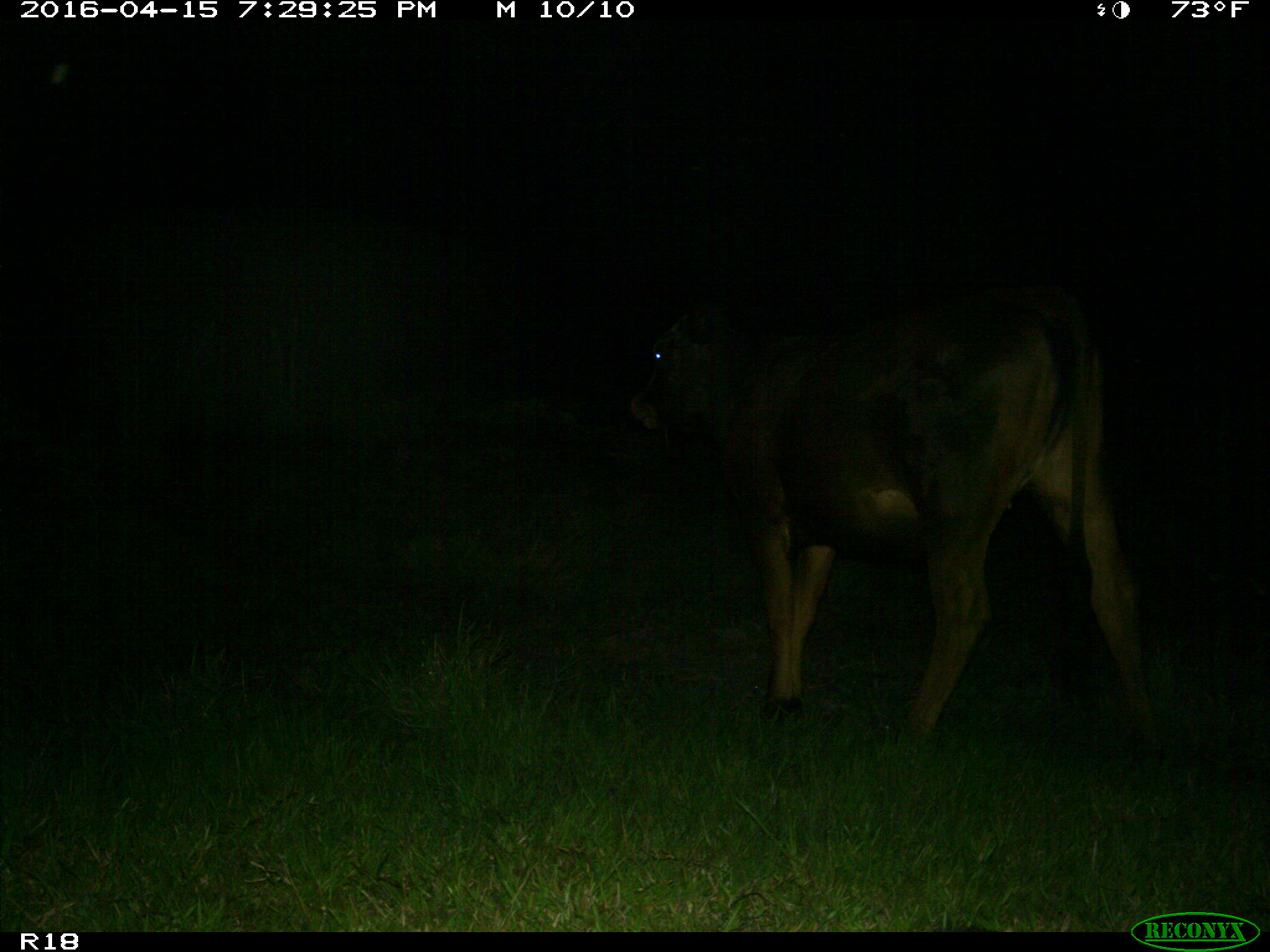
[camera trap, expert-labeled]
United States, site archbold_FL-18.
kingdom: Animalia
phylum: Chordata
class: Mammalia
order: Artiodactyla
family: Bovidae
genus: Bos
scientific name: Bos taurus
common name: domestic cow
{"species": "Bos taurus (domestic cow)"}